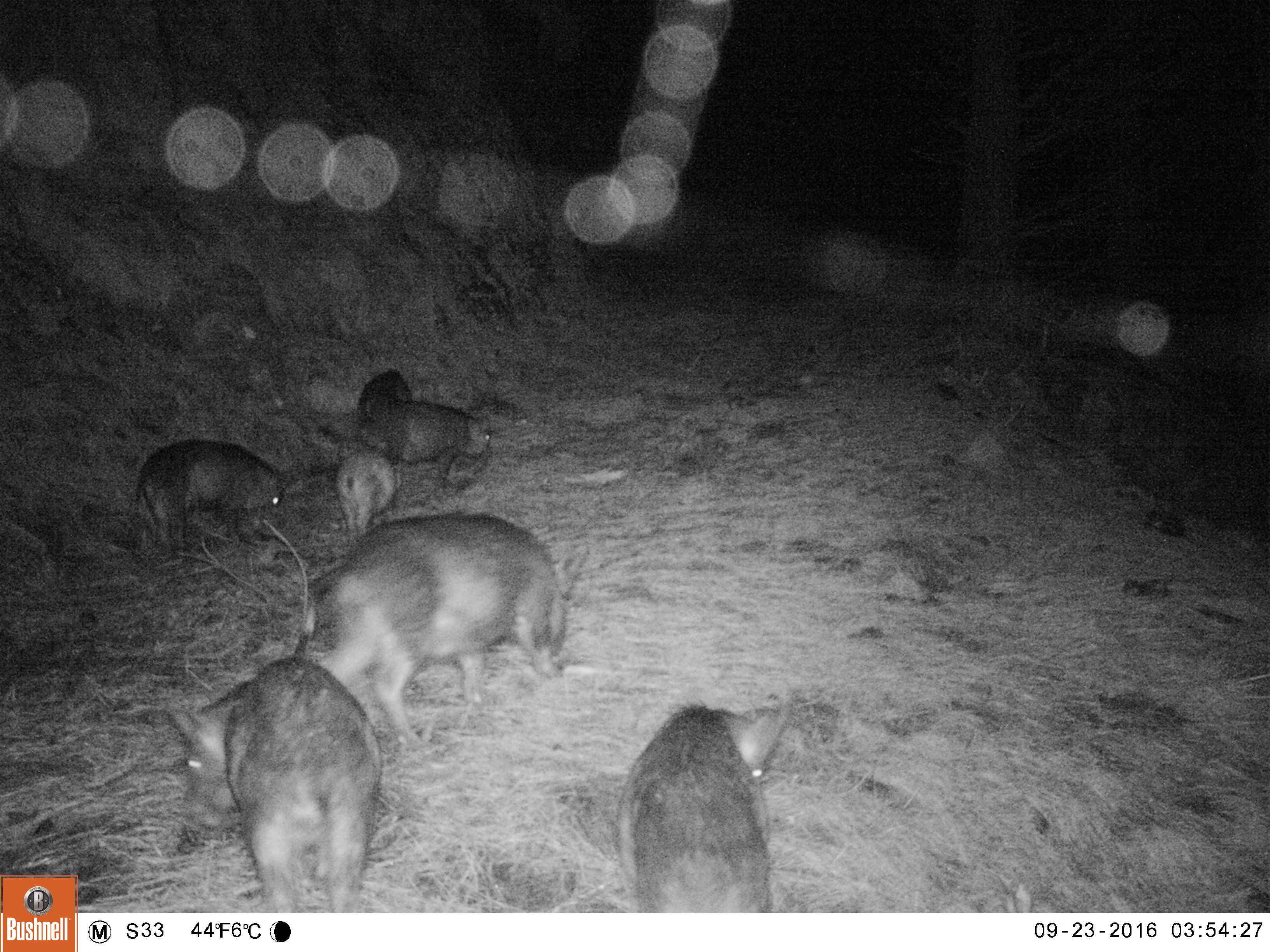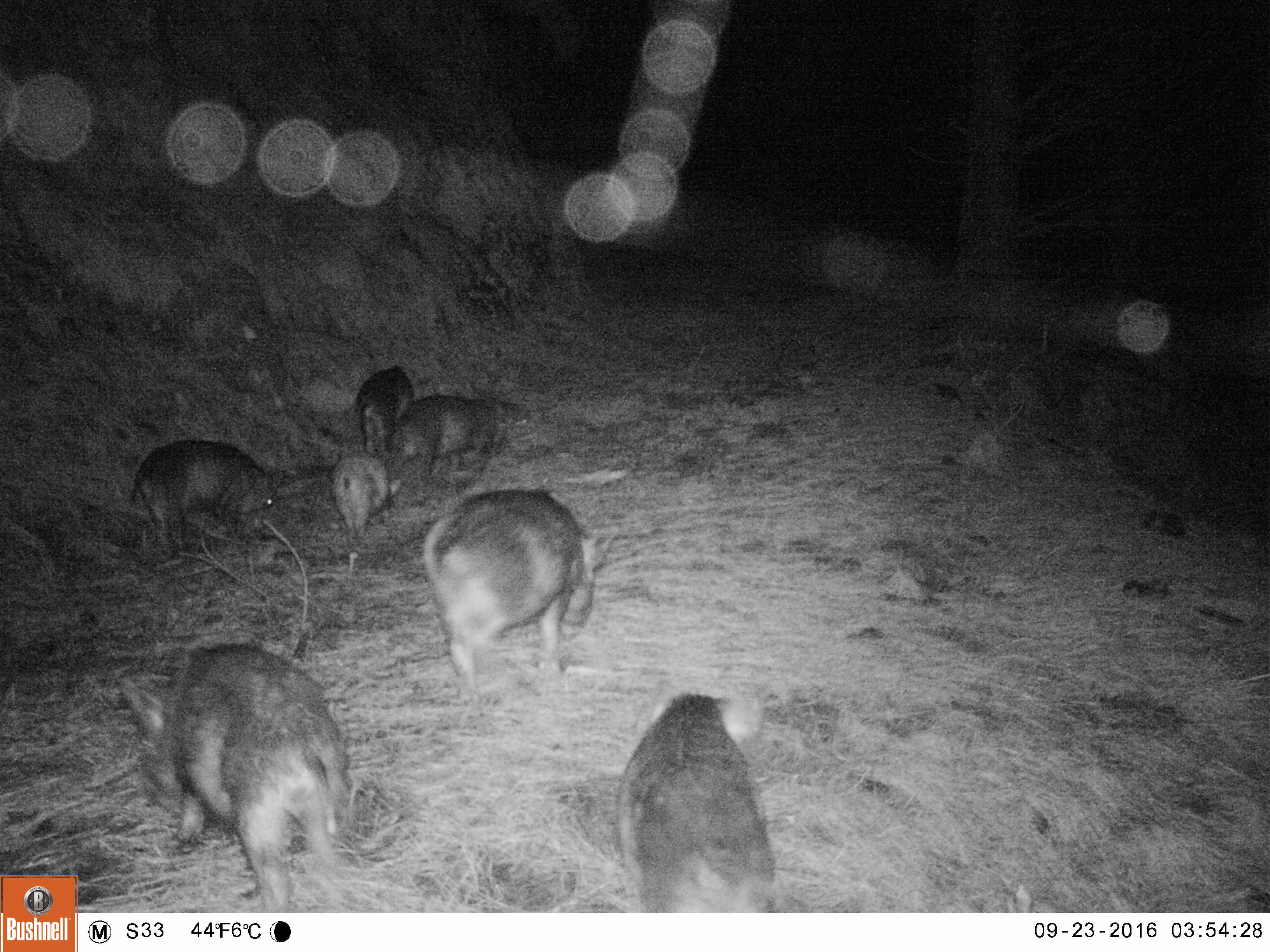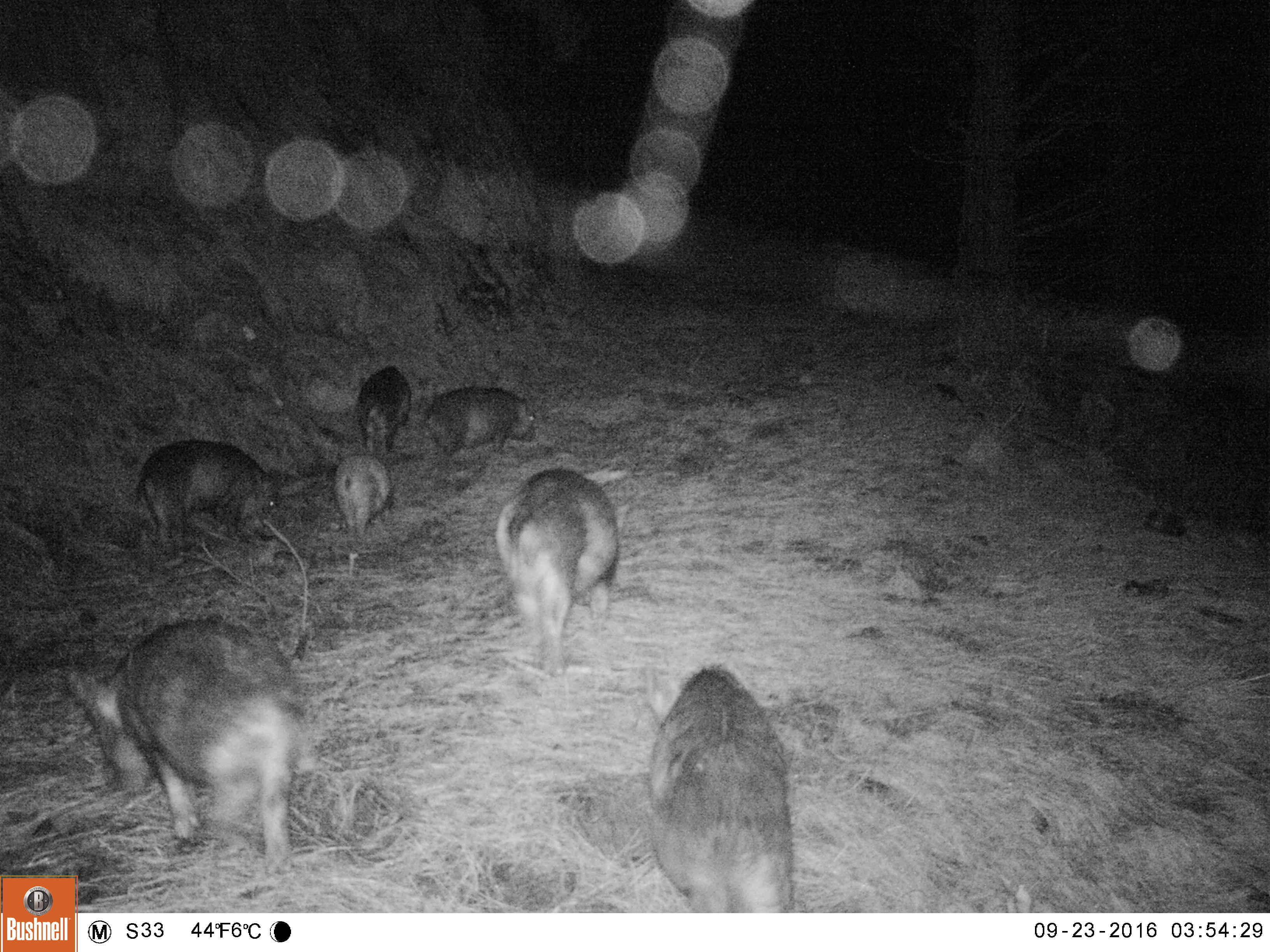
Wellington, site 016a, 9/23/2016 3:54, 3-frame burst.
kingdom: Animalia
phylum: Chordata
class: Mammalia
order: Artiodactyla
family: Suidae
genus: Sus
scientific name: Sus scrofa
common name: pig